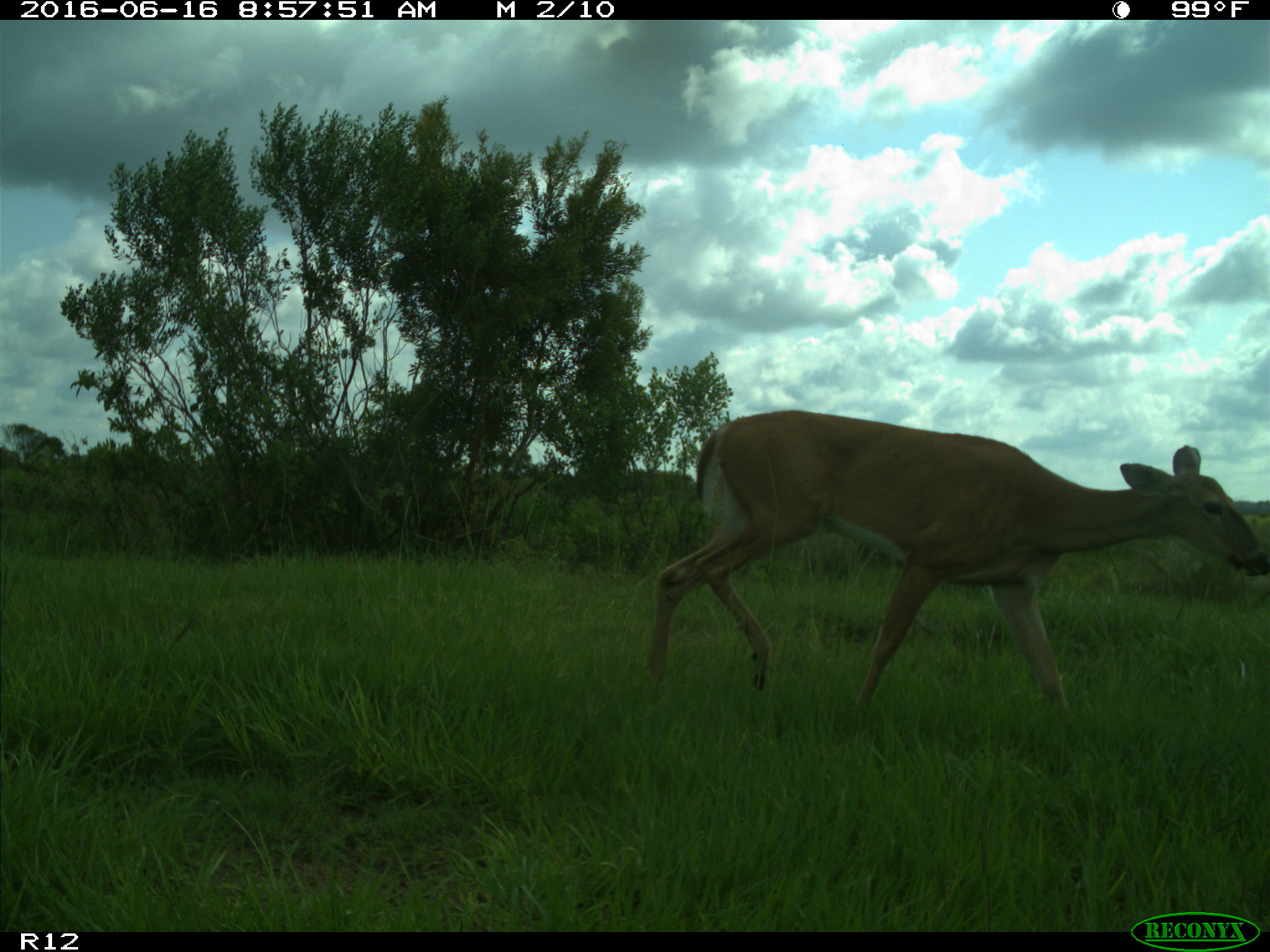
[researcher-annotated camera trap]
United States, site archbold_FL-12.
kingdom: Animalia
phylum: Chordata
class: Mammalia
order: Artiodactyla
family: Cervidae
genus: Odocoileus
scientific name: Odocoileus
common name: deer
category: unidentified deer